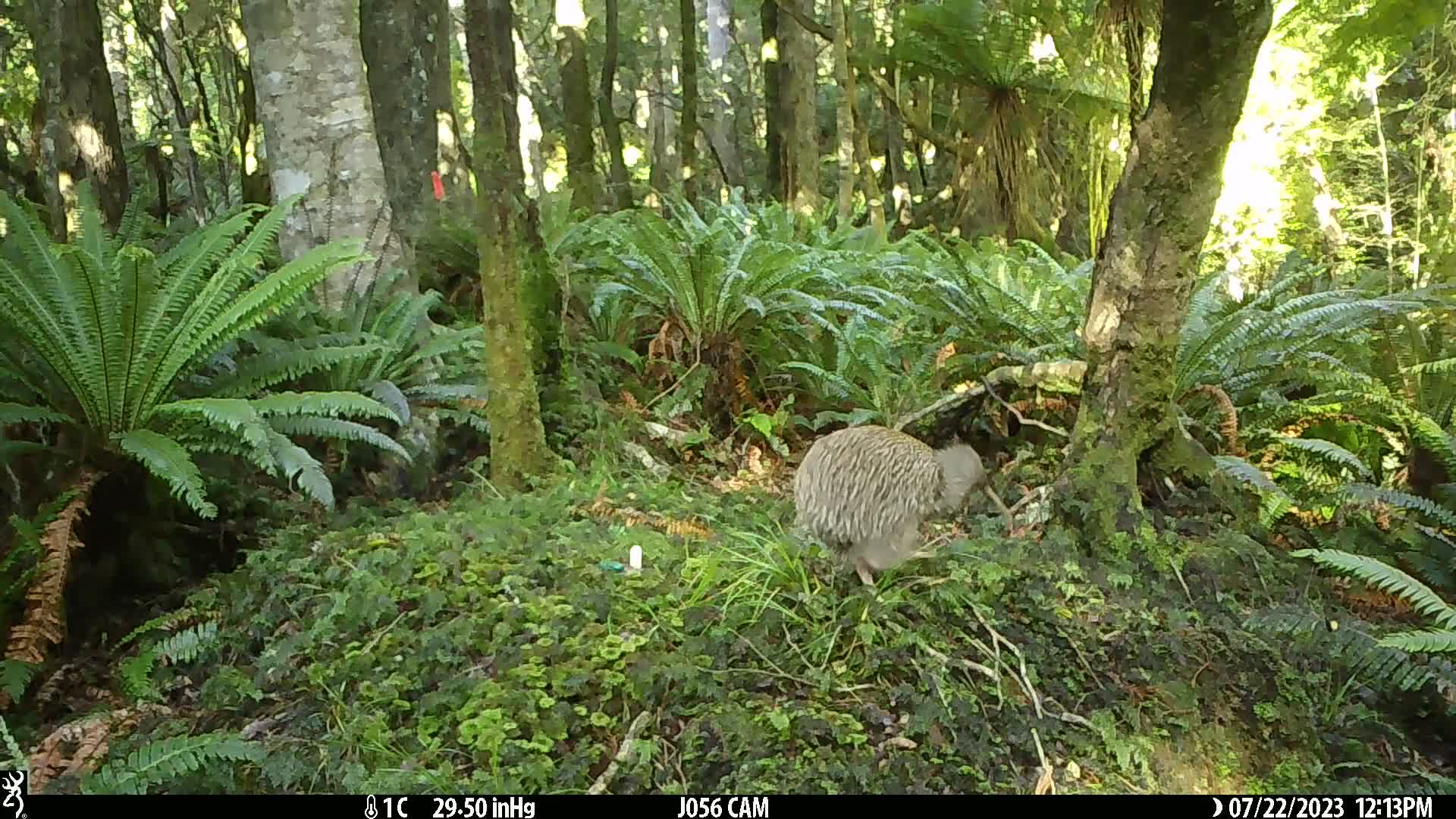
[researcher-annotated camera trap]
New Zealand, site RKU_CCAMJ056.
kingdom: Animalia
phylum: Chordata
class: Aves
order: Apterygiformes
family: Apterygidae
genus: Apteryx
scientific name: Apteryx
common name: kiwi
Kiwi (Apteryx).